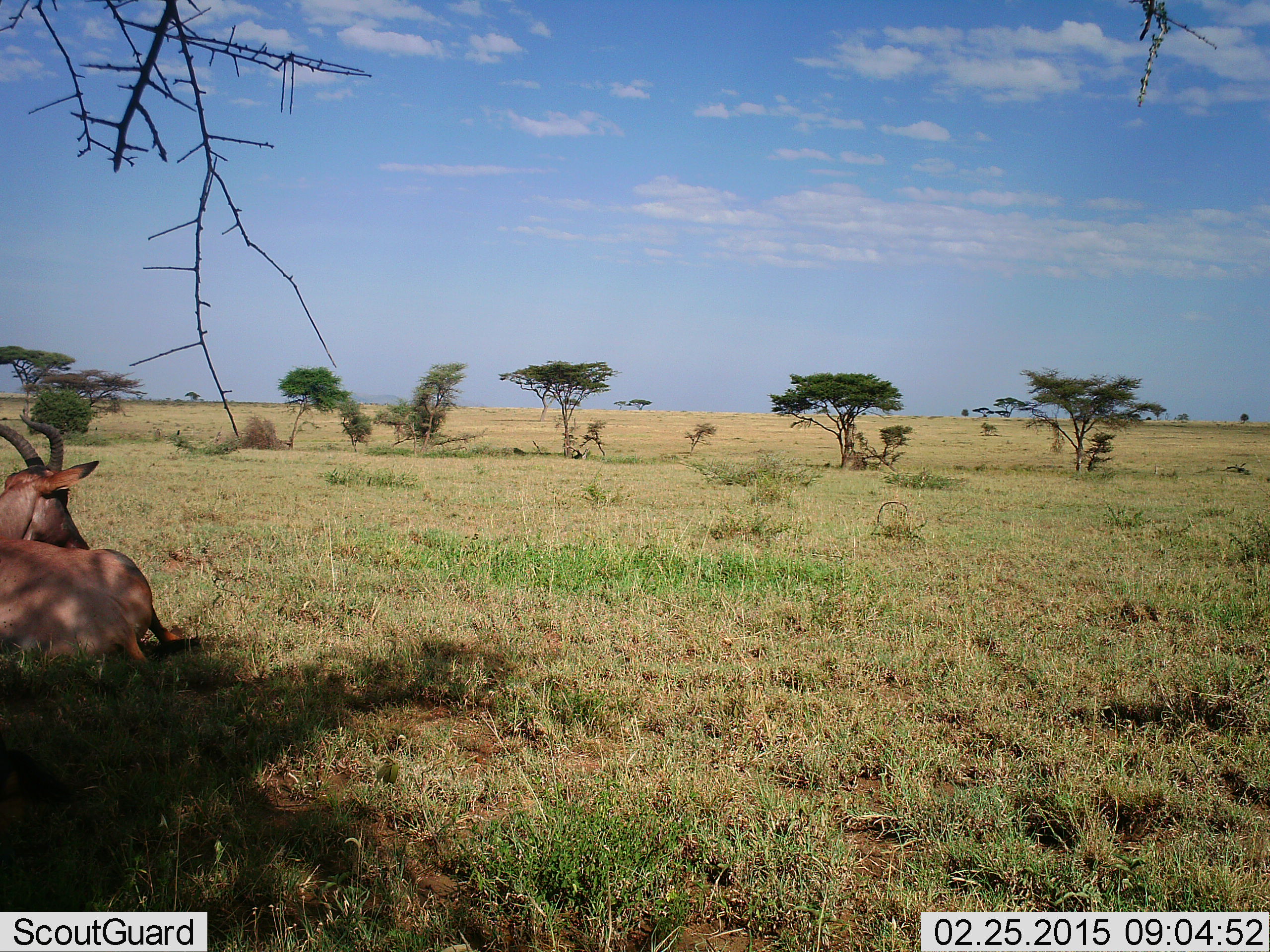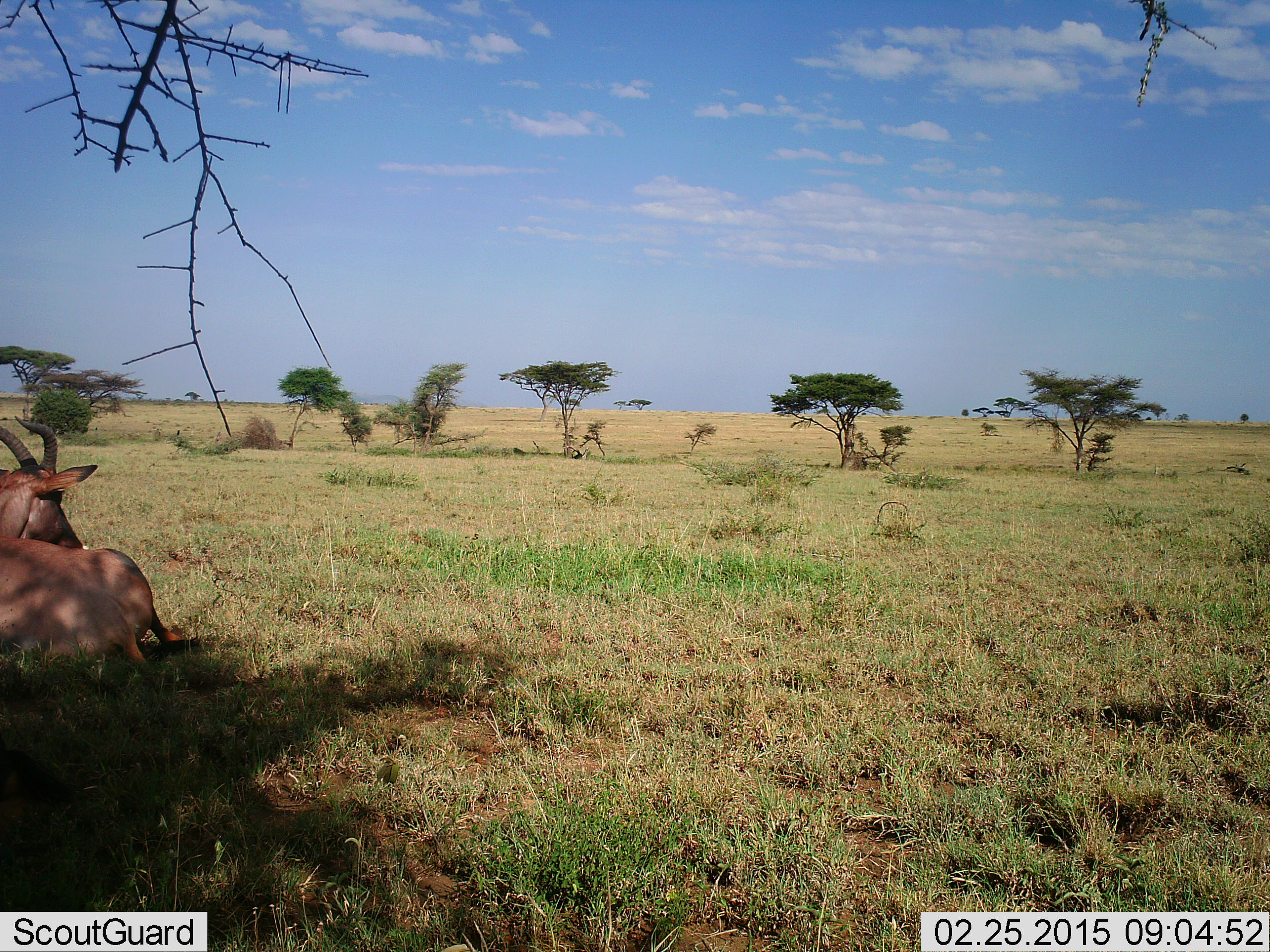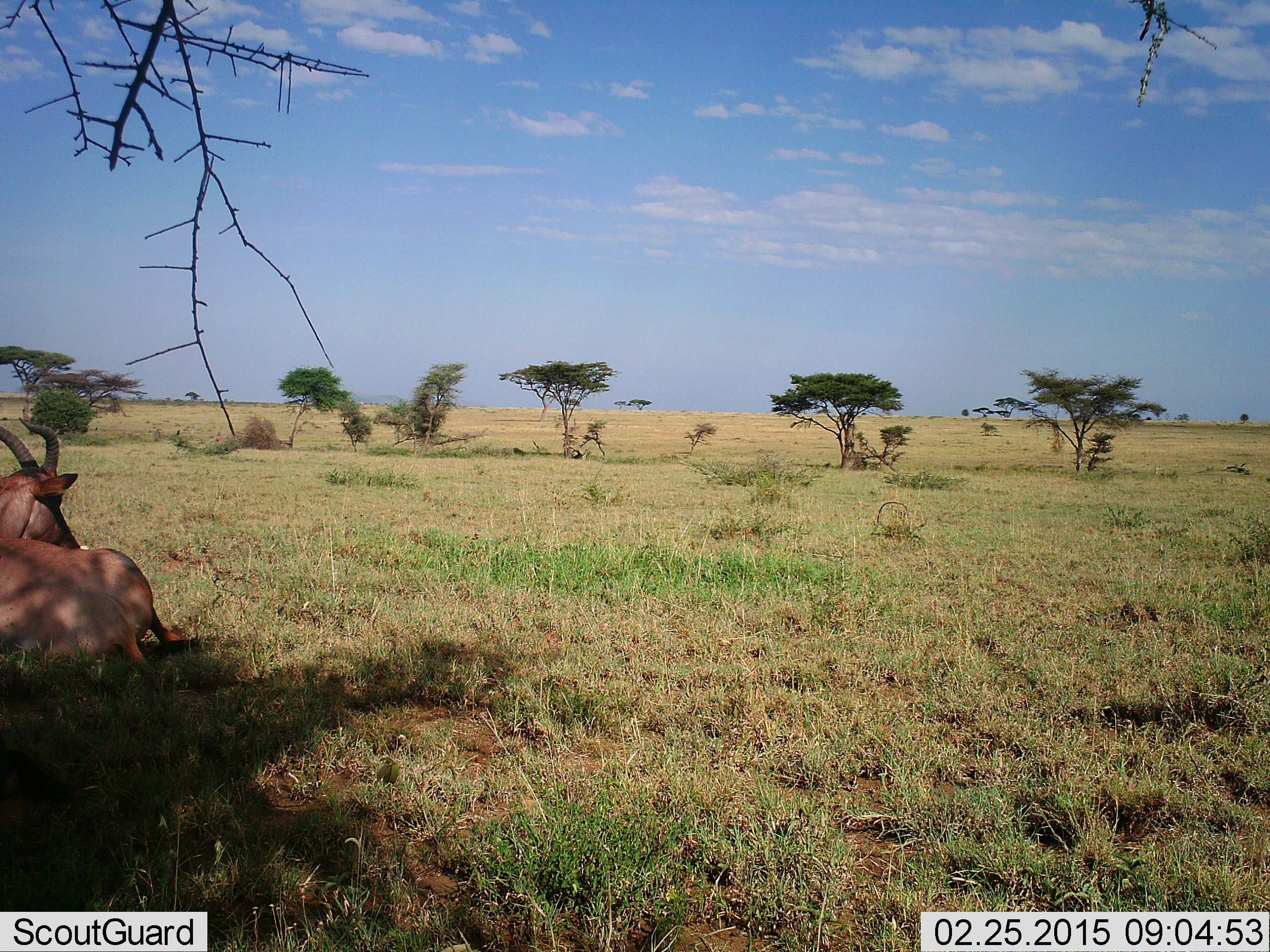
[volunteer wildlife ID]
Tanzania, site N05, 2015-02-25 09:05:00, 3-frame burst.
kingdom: Animalia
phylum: Chordata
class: Mammalia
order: Artiodactyla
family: Bovidae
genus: Alcelaphus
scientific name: Alcelaphus buselaphus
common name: hartebeest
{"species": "hartebeest (Alcelaphus buselaphus)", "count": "1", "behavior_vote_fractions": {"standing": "0%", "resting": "100%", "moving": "0%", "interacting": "0%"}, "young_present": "0%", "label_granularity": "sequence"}